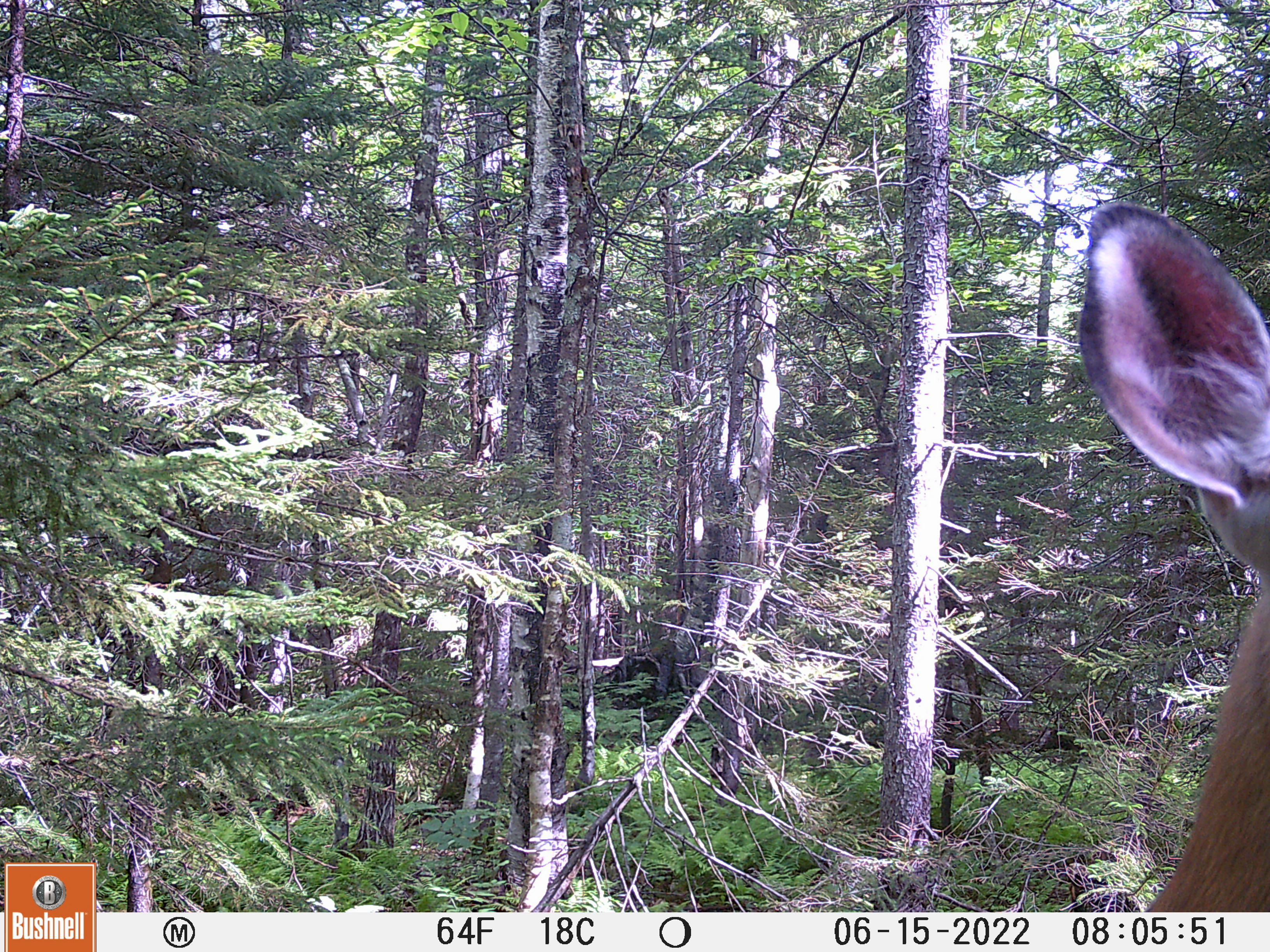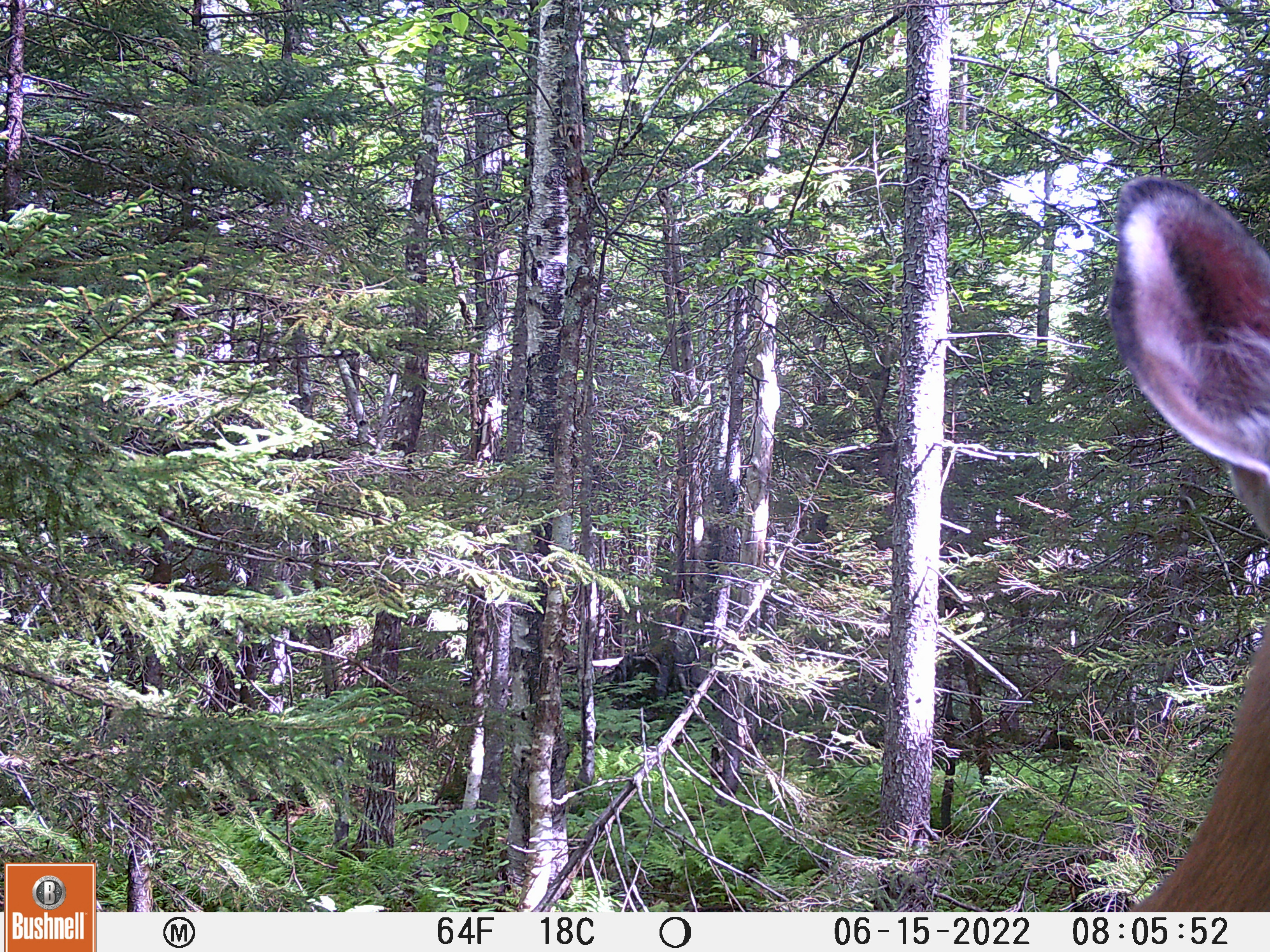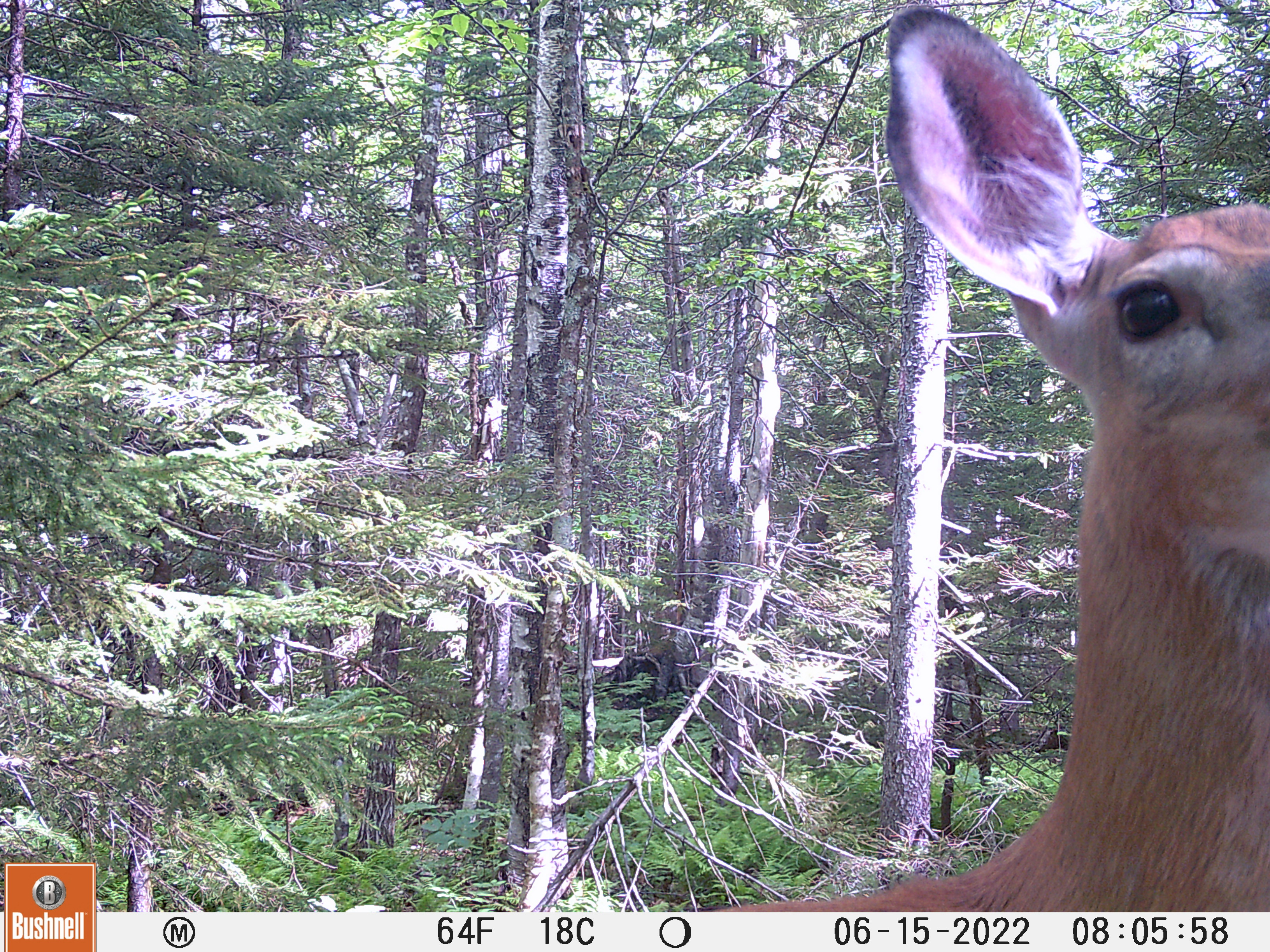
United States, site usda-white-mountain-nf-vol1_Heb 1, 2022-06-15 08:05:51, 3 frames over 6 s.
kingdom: Animalia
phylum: Chordata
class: Mammalia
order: Artiodactyla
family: Cervidae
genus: Odocoileus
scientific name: Odocoileus virginianus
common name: white-tailed deer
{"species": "white-tailed deer (Odocoileus virginianus)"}